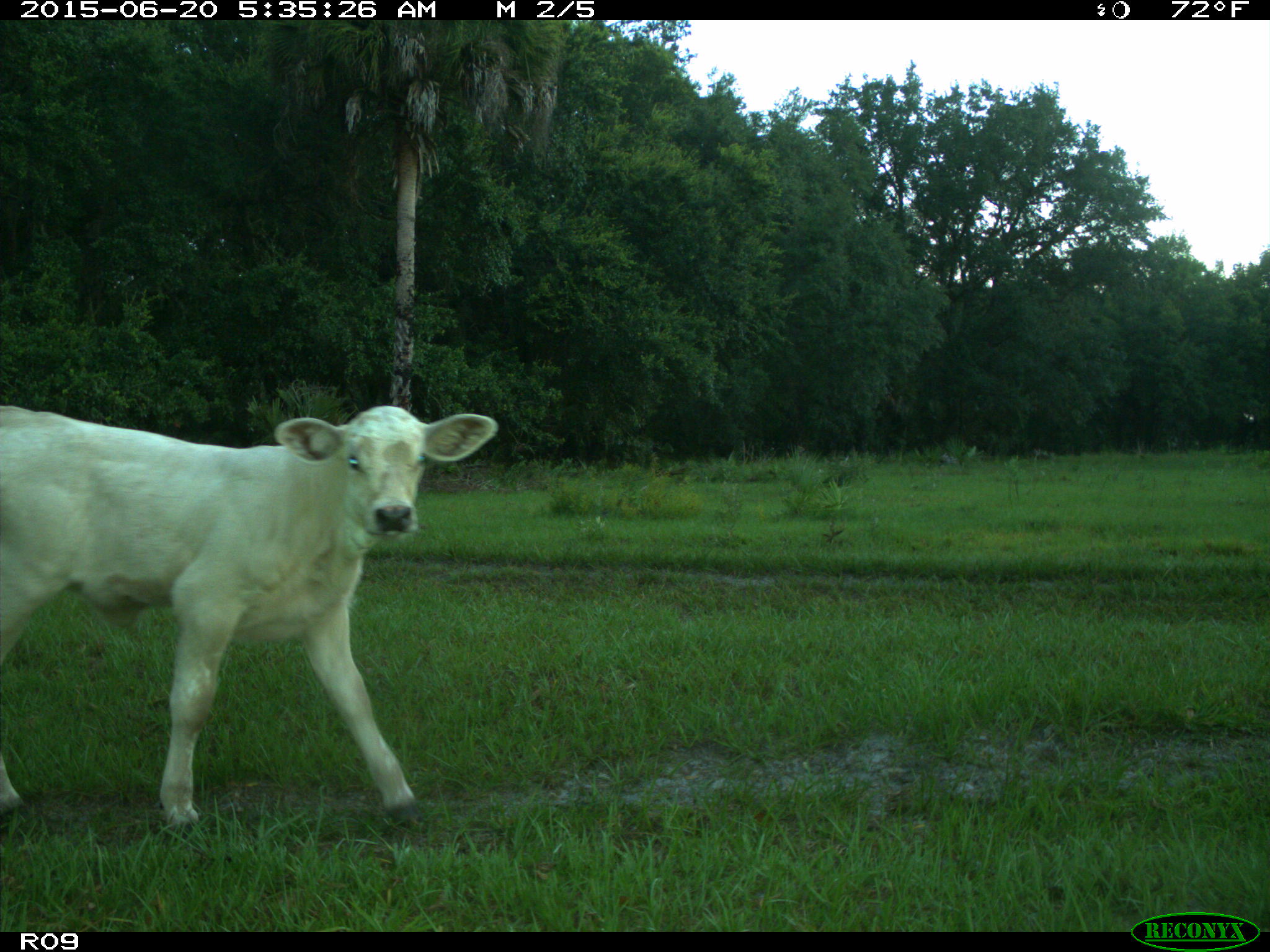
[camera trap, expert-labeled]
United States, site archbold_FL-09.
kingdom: Animalia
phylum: Chordata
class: Mammalia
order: Artiodactyla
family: Bovidae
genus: Bos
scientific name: Bos taurus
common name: domestic cow